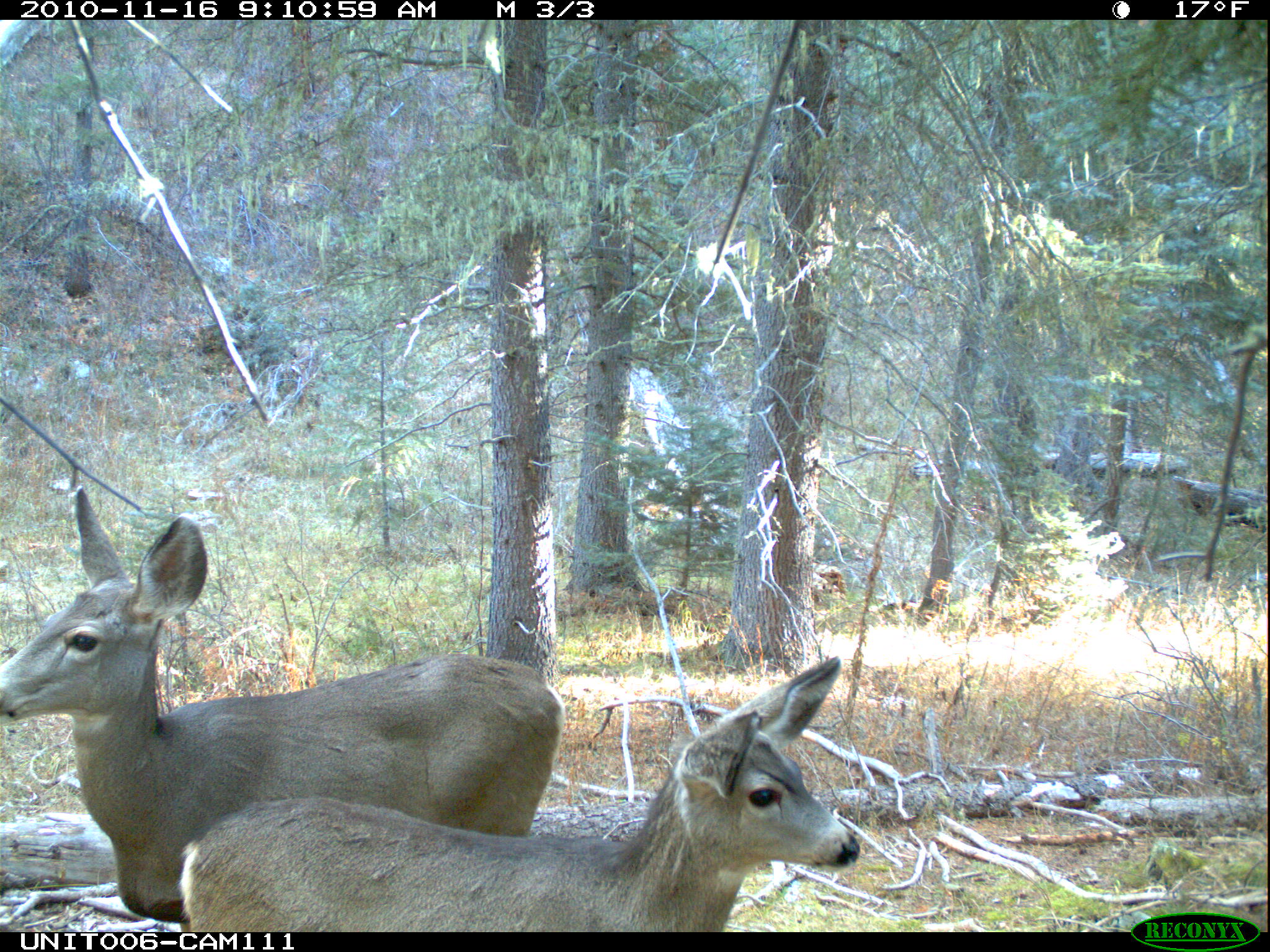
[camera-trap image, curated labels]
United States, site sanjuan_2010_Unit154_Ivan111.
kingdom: Animalia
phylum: Chordata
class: Mammalia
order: Artiodactyla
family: Cervidae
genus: Odocoileus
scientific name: Odocoileus hemionus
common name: mule deer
Odocoileus hemionus (mule deer).